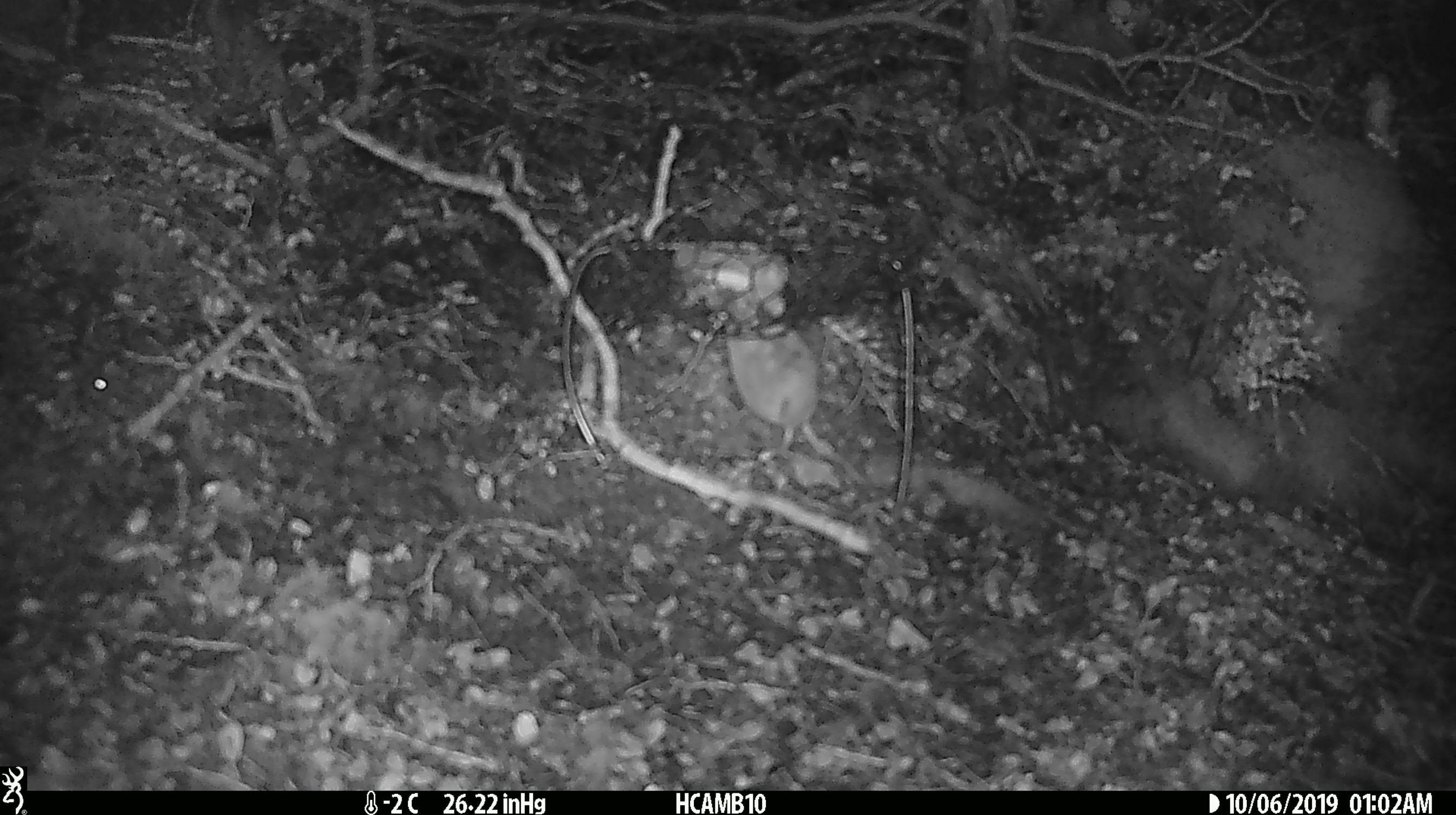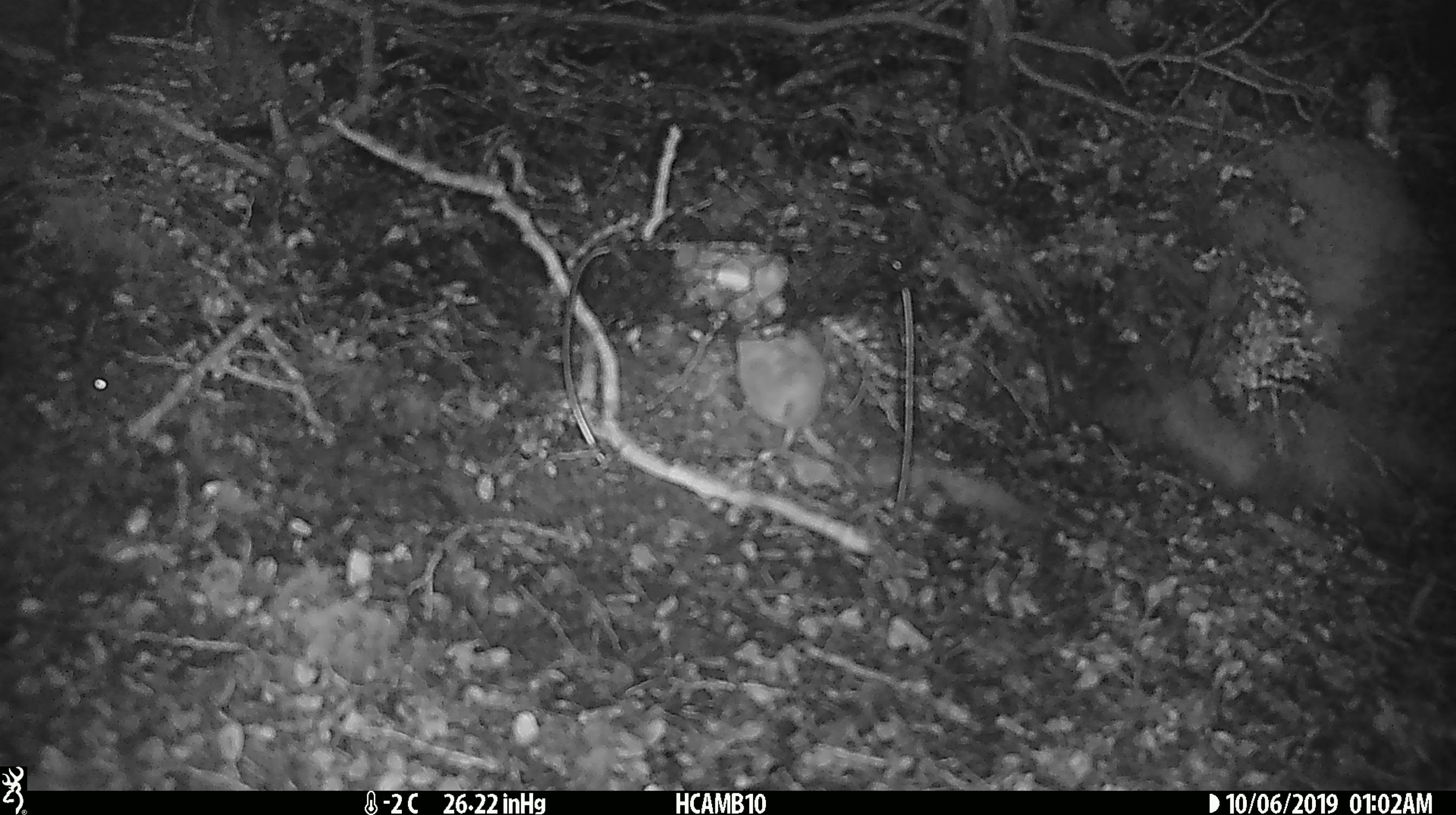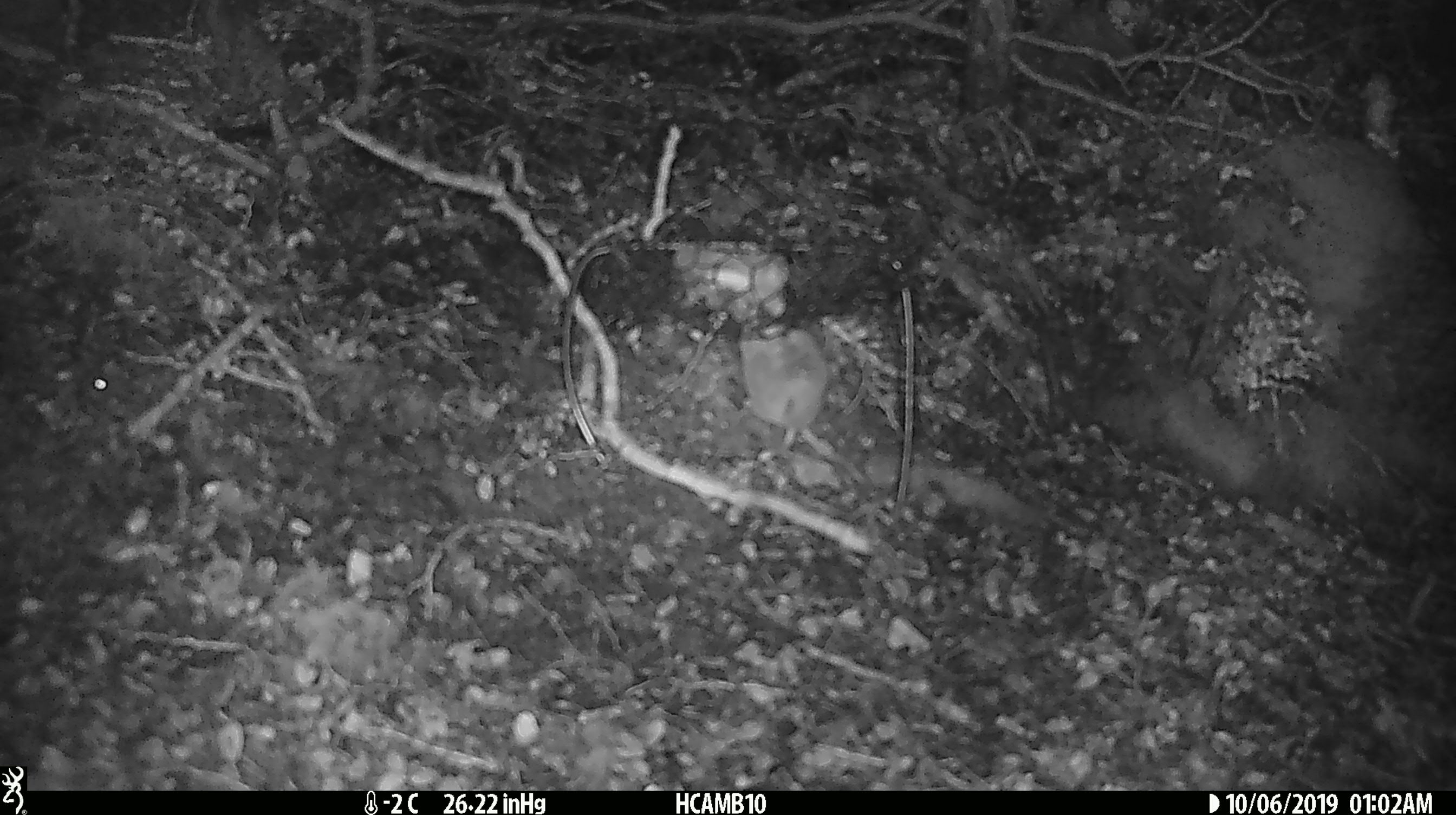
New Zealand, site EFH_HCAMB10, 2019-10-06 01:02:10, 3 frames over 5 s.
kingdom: Animalia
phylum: Chordata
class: Mammalia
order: Rodentia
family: Muridae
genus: Mus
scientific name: Mus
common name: mouse